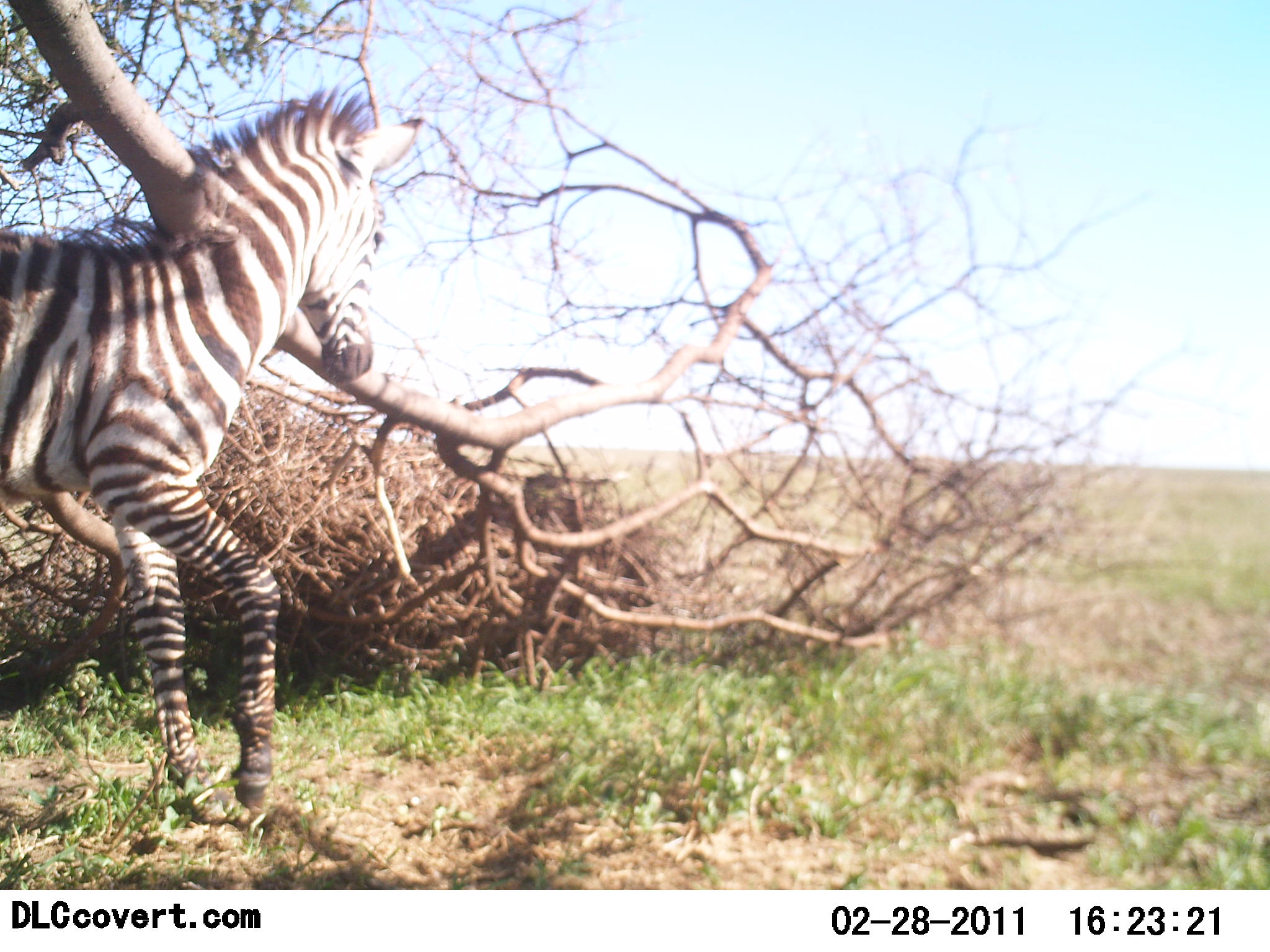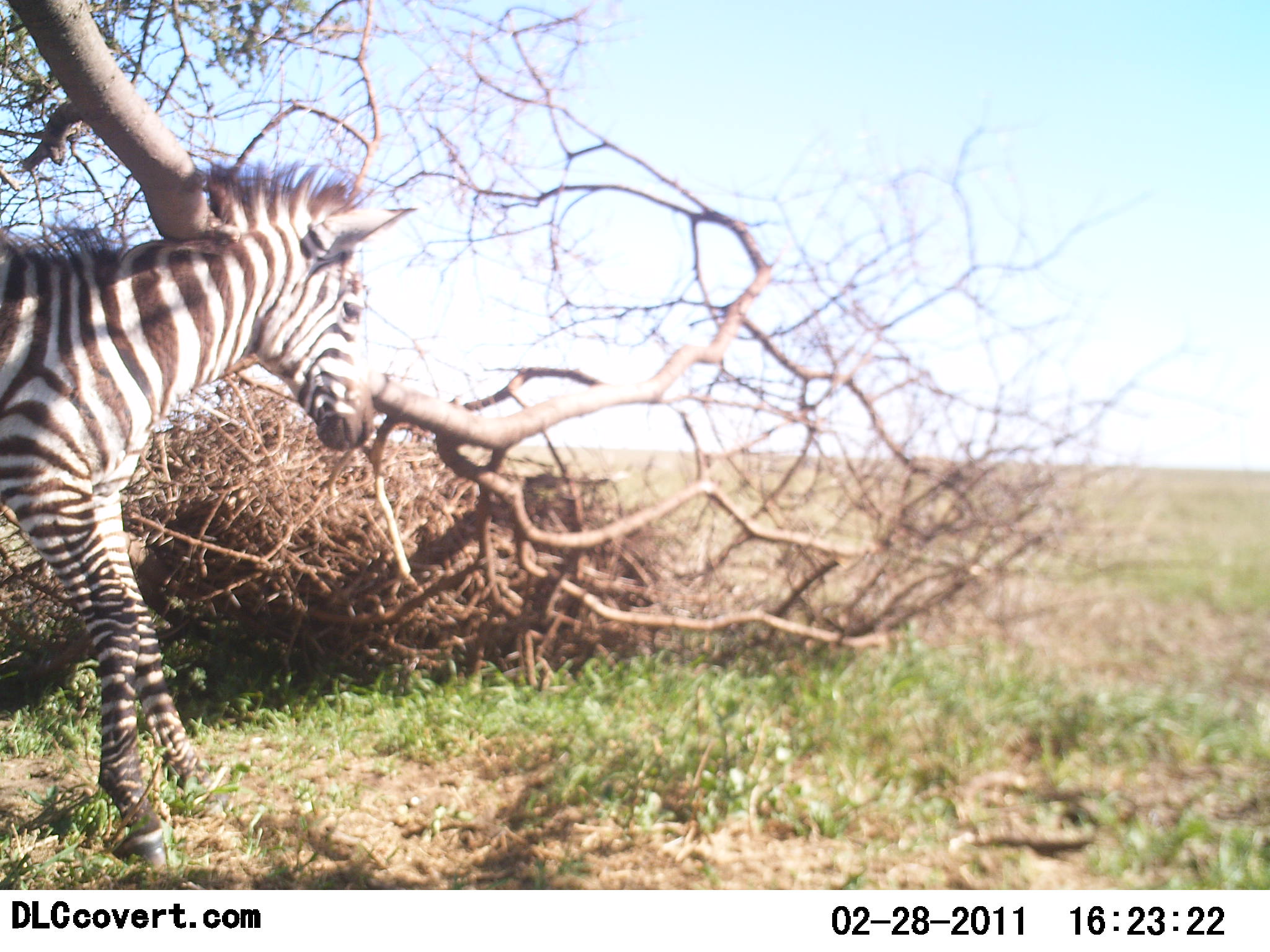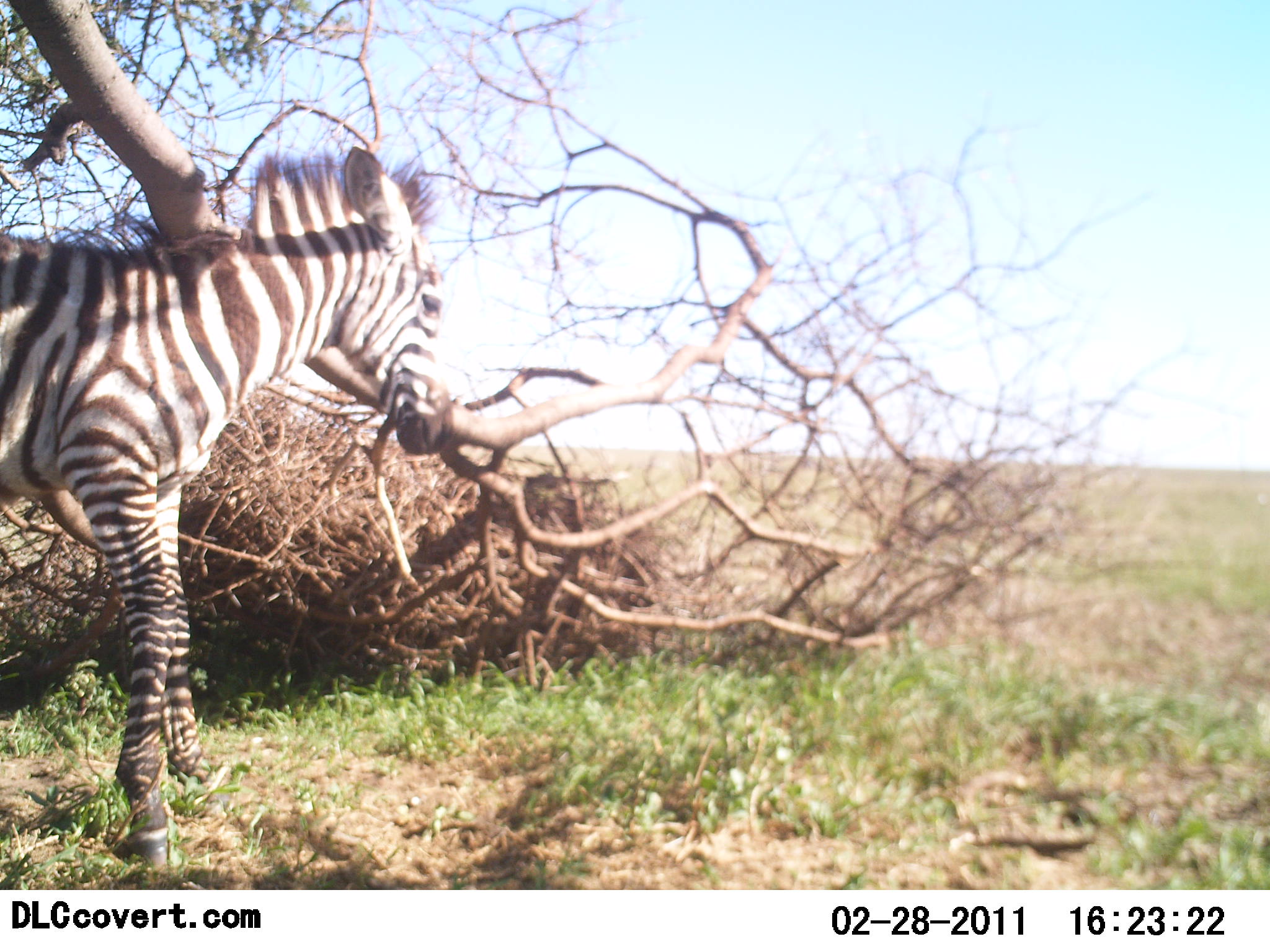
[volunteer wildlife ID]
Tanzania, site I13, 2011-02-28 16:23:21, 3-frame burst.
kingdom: Animalia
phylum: Chordata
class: Mammalia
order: Perissodactyla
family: Equidae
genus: Equus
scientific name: Equus quagga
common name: plains zebra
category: zebra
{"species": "zebra (plains zebra) (Equus quagga)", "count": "1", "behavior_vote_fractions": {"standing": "27%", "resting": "0%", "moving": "73%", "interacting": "27%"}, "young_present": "36%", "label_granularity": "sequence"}